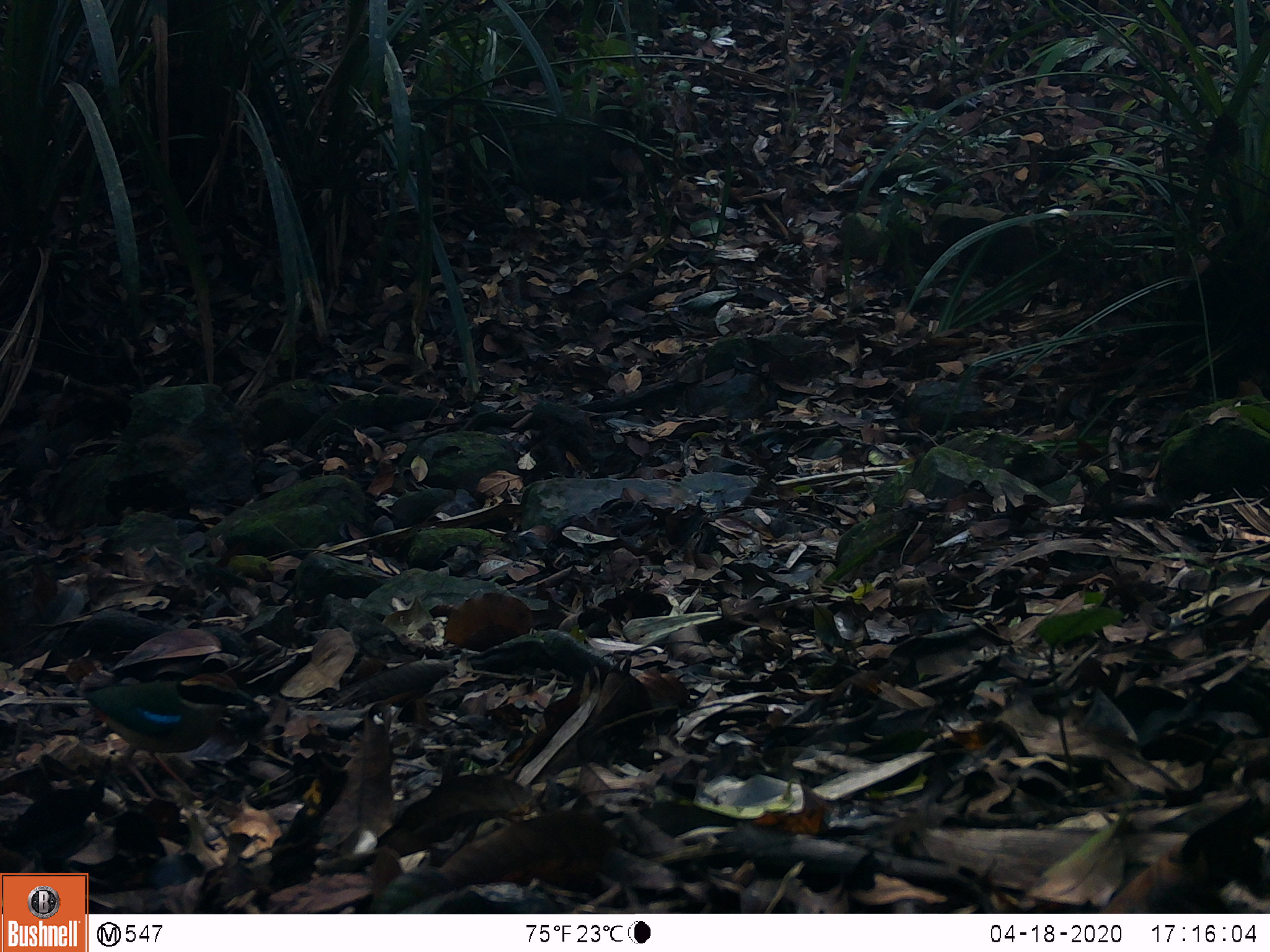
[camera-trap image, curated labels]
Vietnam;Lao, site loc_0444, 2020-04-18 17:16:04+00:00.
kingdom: Animalia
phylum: Chordata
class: Aves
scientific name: Aves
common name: bird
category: unidentified bird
Unidentified bird (bird) (Aves). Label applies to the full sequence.